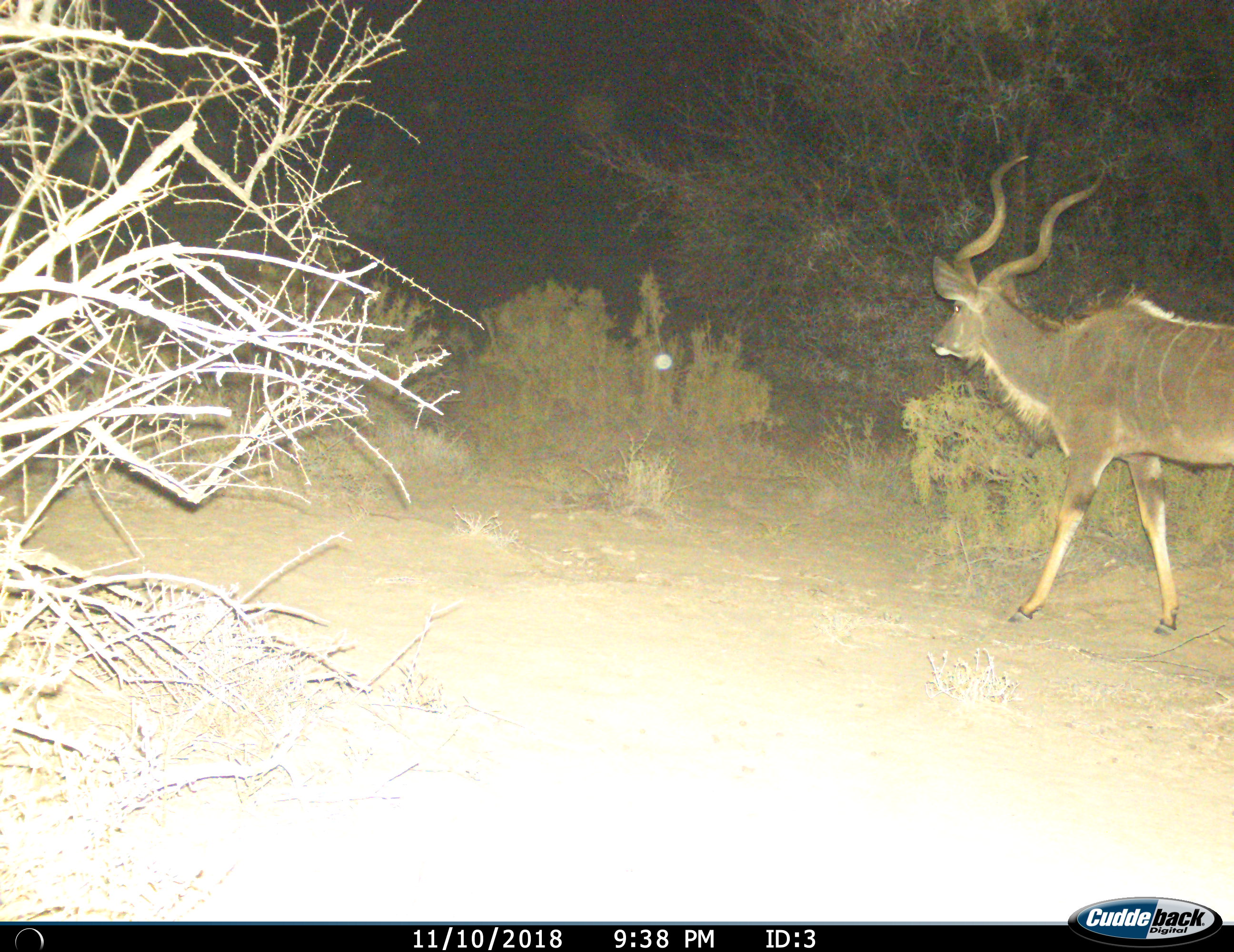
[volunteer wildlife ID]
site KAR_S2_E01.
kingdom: Animalia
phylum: Chordata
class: Mammalia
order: Artiodactyla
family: Bovidae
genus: Tragelaphus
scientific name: Tragelaphus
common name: kudu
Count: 1.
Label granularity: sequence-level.